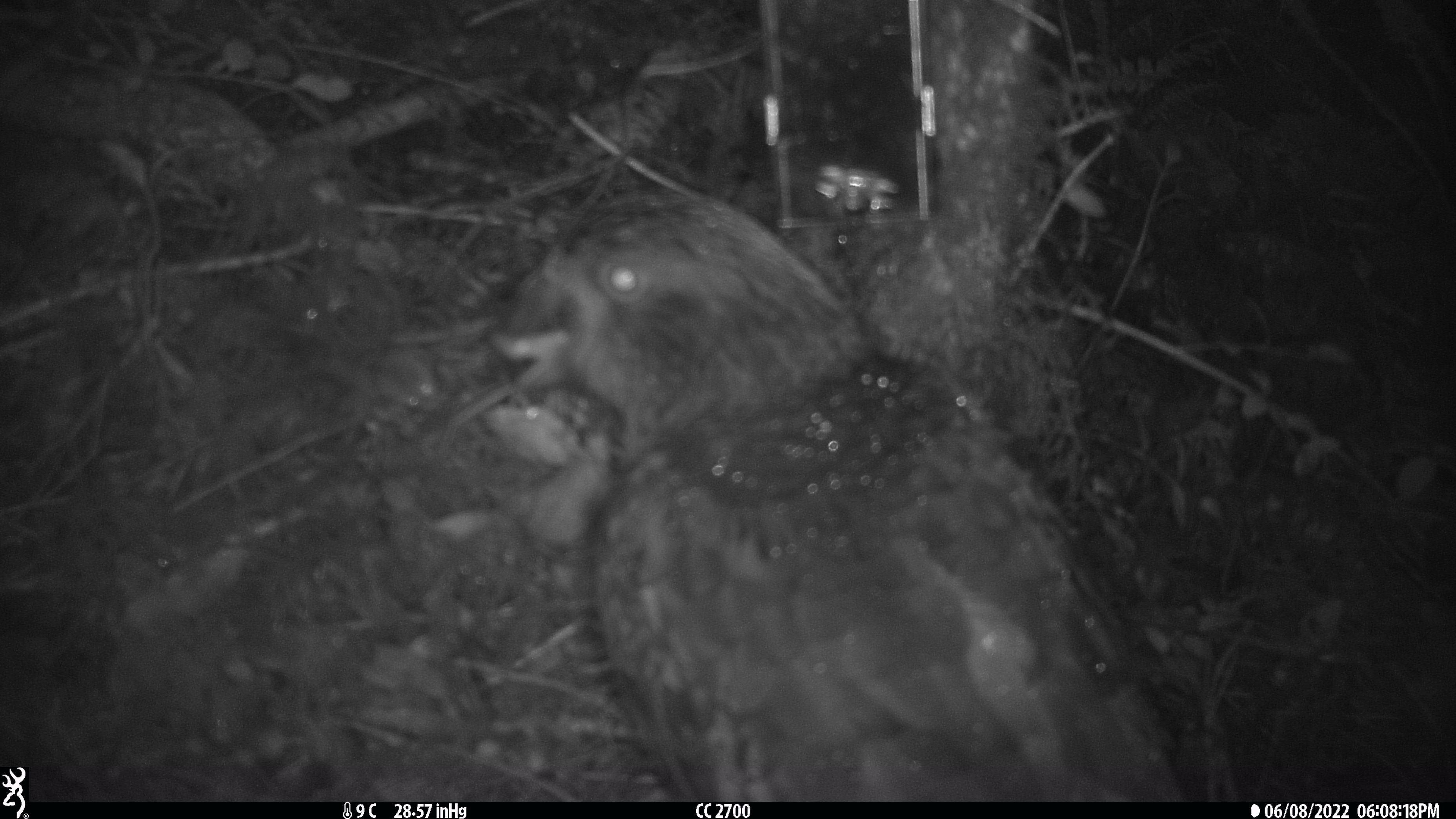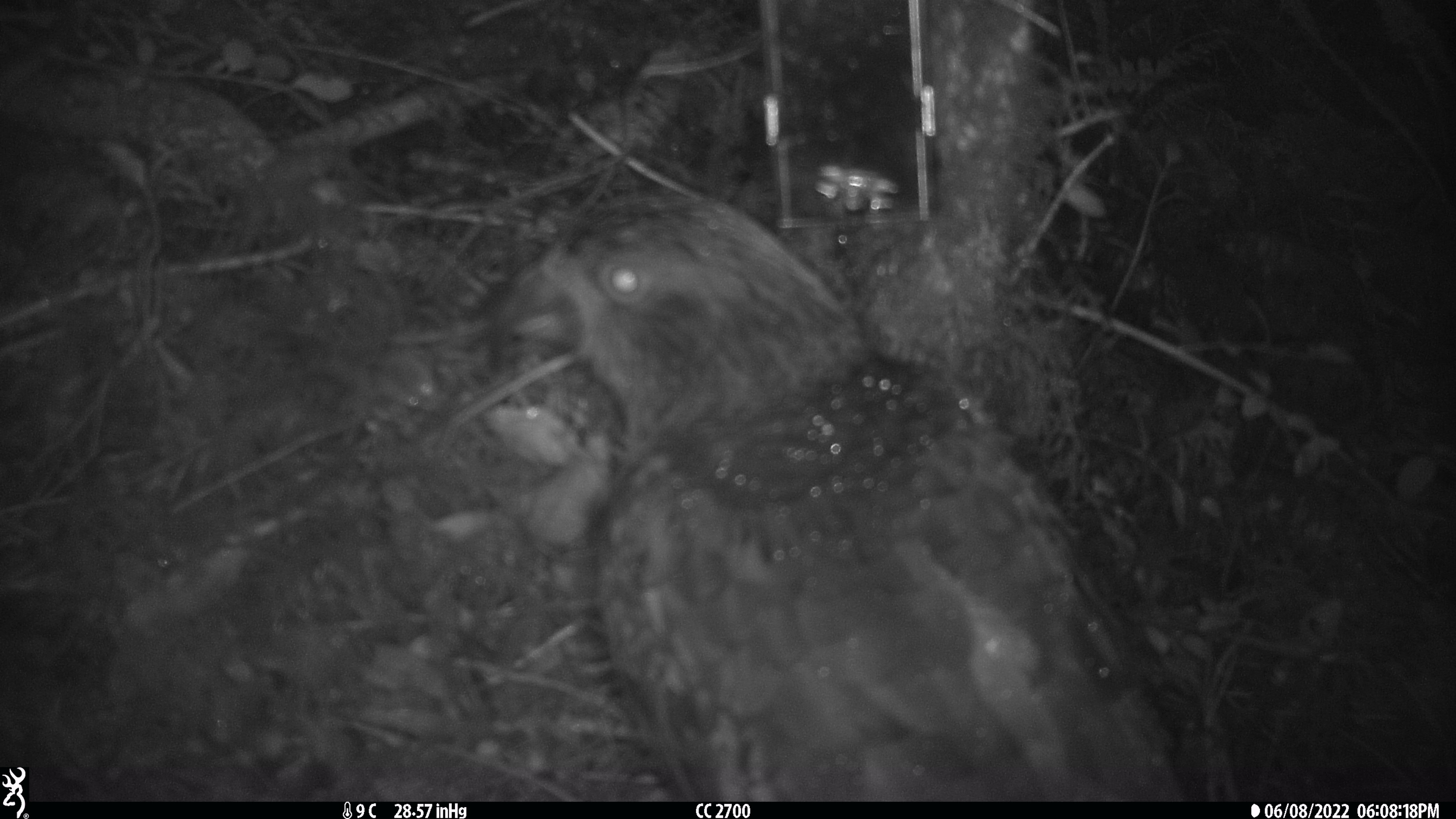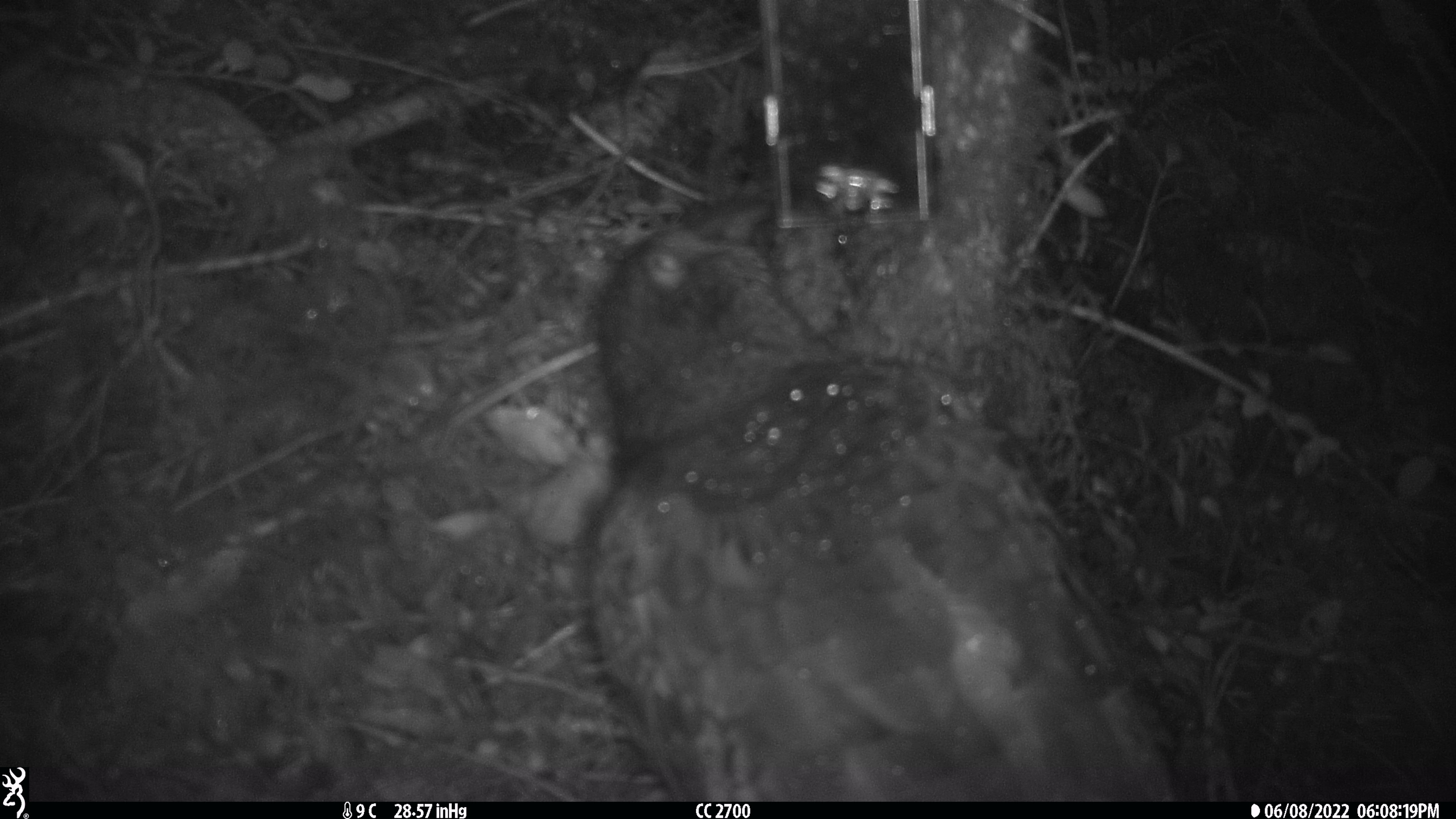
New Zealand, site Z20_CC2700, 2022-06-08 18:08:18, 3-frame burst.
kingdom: Animalia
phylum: Chordata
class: Aves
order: Psittaciformes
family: Strigopidae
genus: Nestor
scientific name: Nestor notabilis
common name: kea